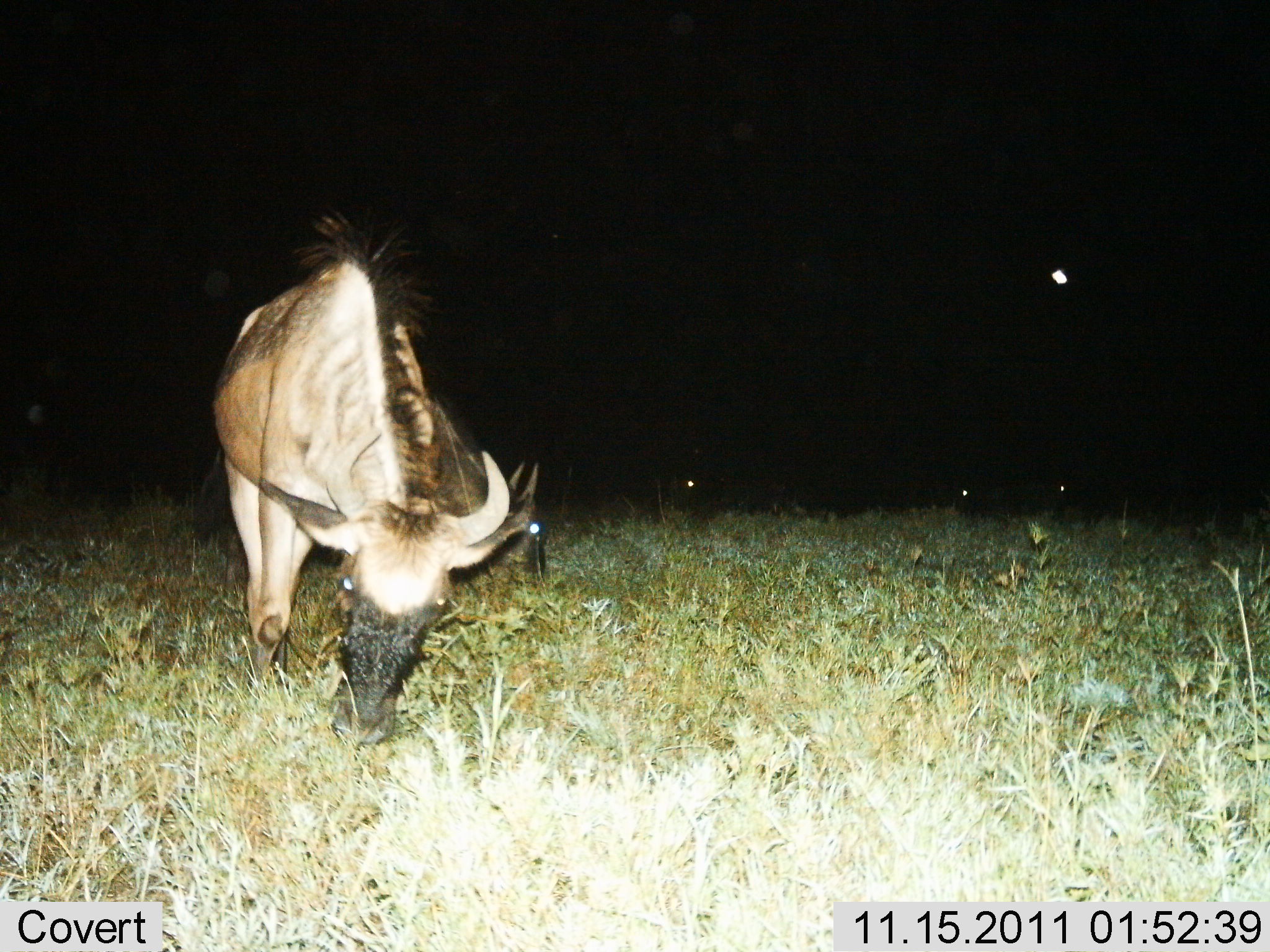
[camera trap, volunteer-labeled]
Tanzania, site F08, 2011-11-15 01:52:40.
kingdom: Animalia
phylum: Chordata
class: Mammalia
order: Artiodactyla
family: Bovidae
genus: Connochaetes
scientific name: Connochaetes taurinus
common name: blue wildebeest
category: wildebeest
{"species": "wildebeest (blue wildebeest) (Connochaetes taurinus)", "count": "2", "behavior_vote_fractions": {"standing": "18%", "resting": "9%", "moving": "9%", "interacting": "0%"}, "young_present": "0%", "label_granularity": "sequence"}